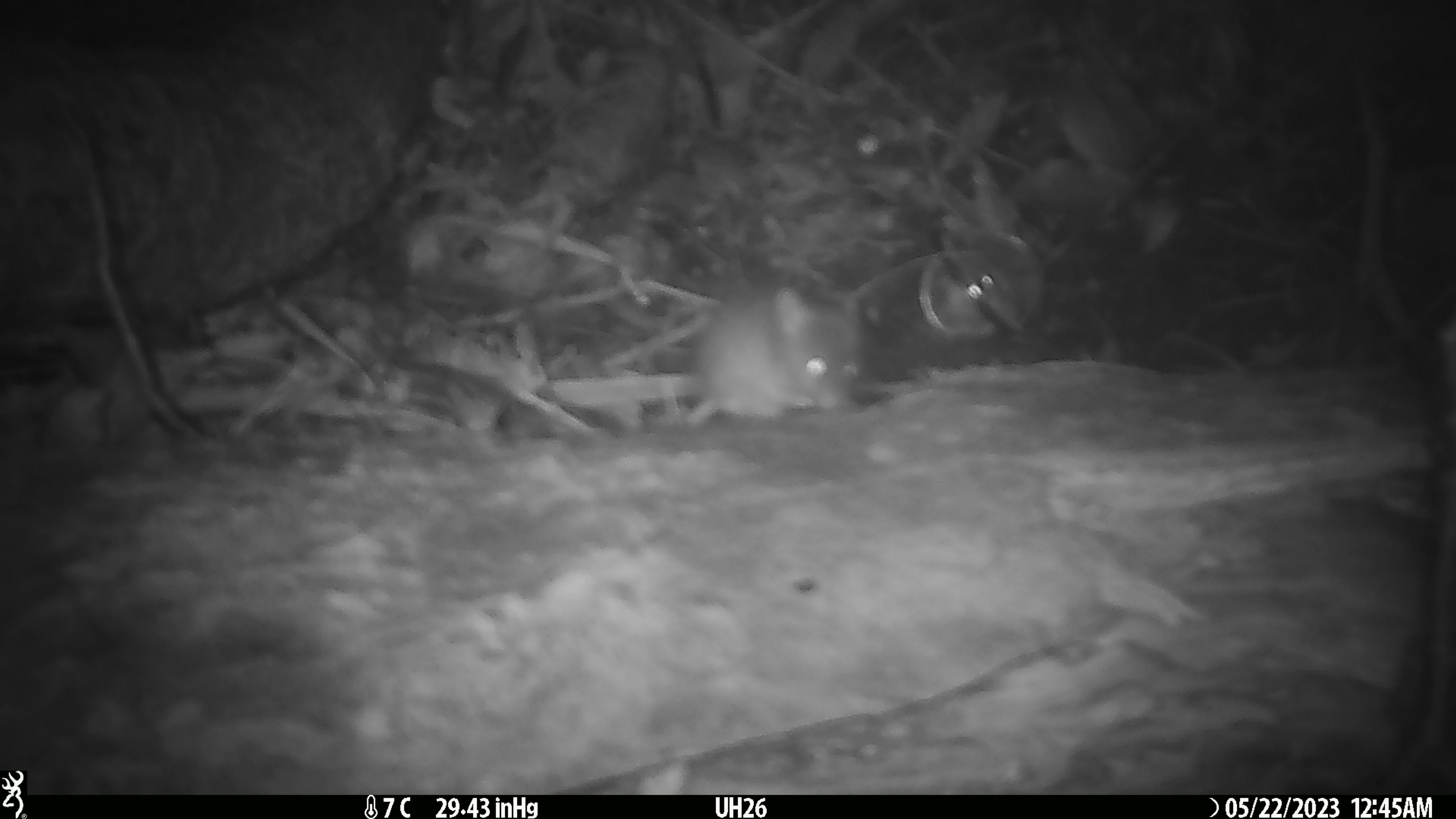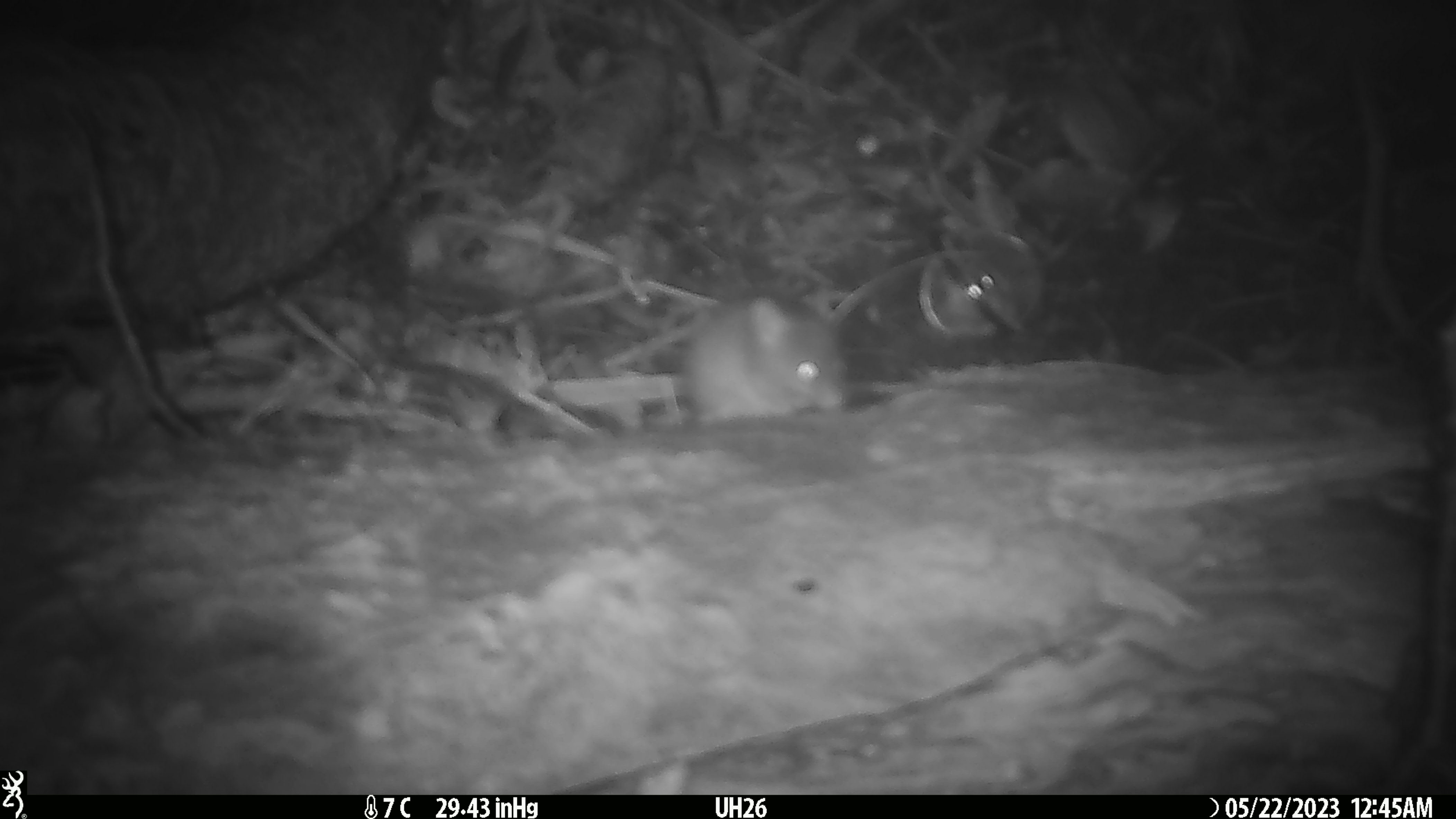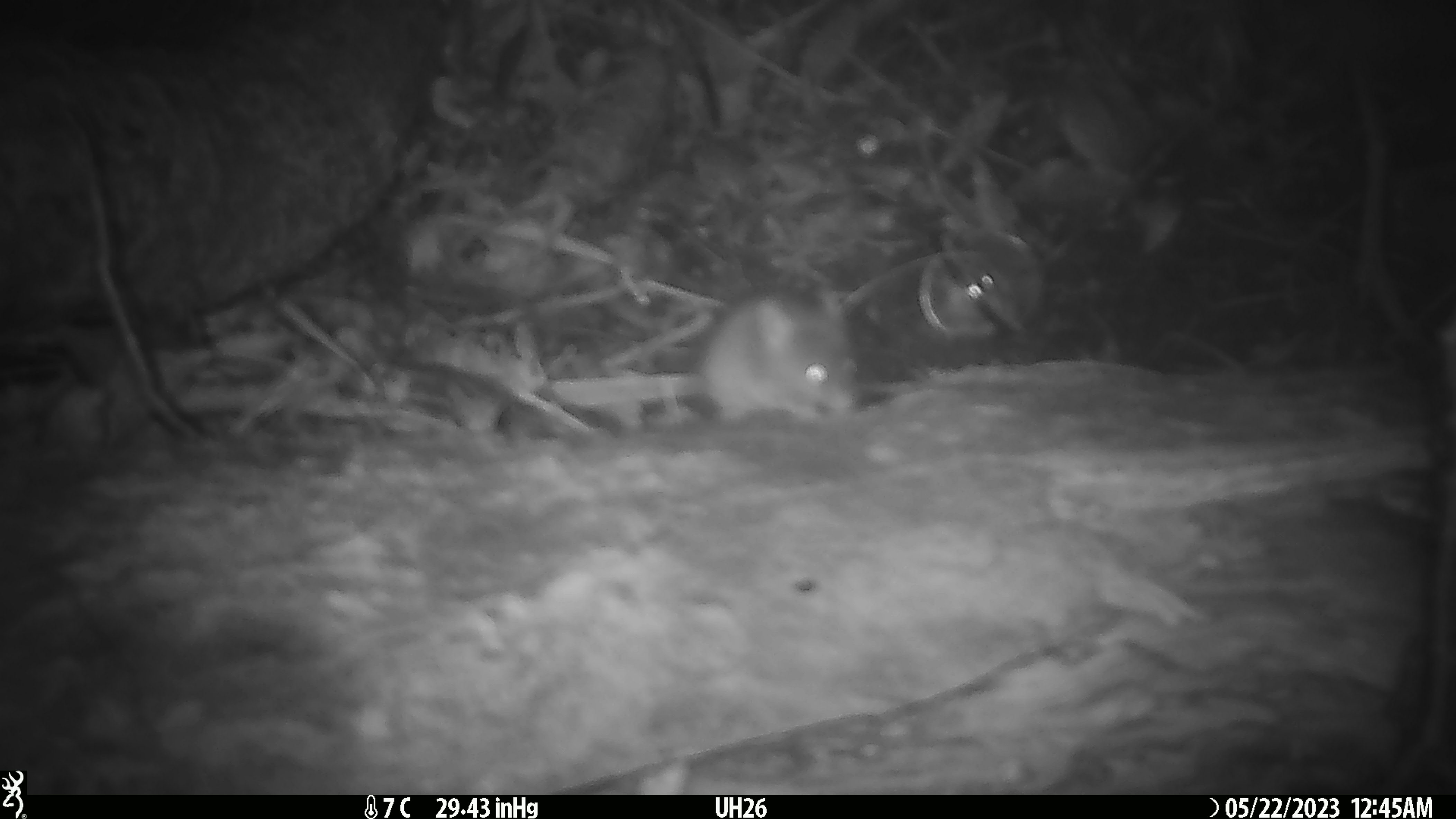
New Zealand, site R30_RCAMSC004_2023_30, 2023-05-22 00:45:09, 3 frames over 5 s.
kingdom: Animalia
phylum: Chordata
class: Mammalia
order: Rodentia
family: Muridae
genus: Mus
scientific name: Mus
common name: mouse